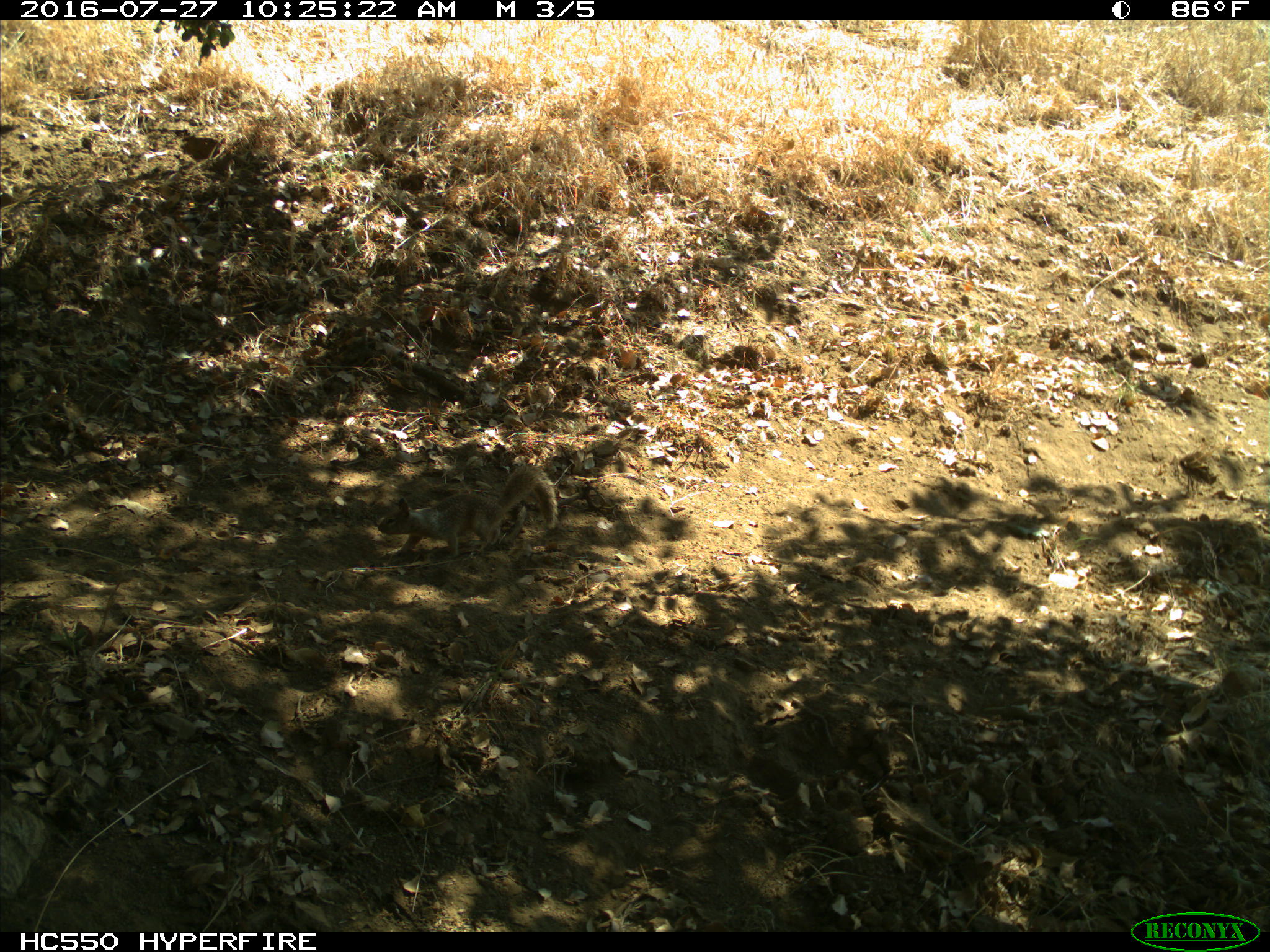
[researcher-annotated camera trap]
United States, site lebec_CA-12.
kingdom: Animalia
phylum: Chordata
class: Mammalia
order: Rodentia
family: Sciuridae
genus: Otospermophilus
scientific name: Otospermophilus beecheyi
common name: california ground squirrel